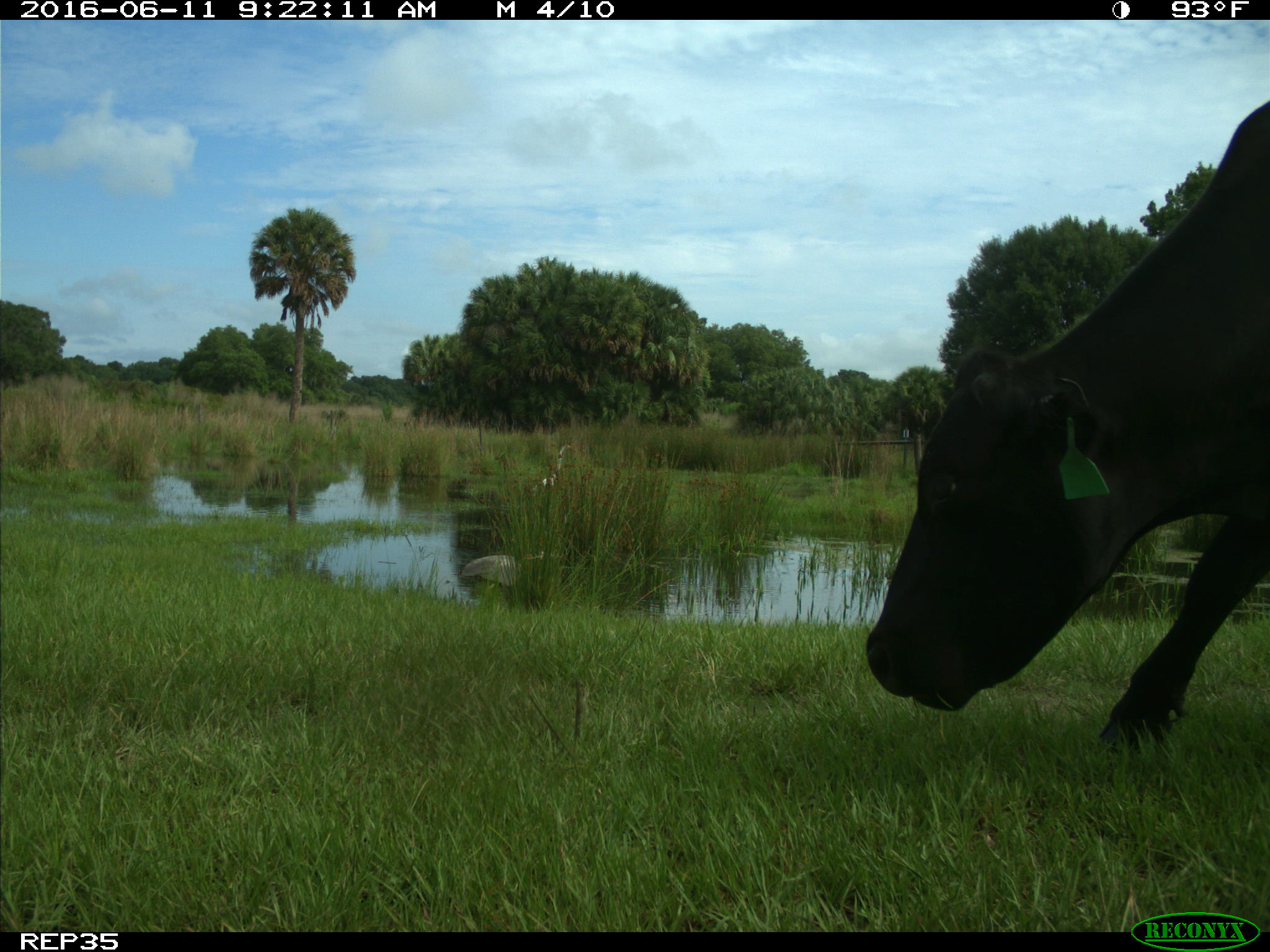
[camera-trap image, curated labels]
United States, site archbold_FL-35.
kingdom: Animalia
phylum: Chordata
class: Mammalia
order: Artiodactyla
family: Bovidae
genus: Bos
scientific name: Bos taurus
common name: domestic cow